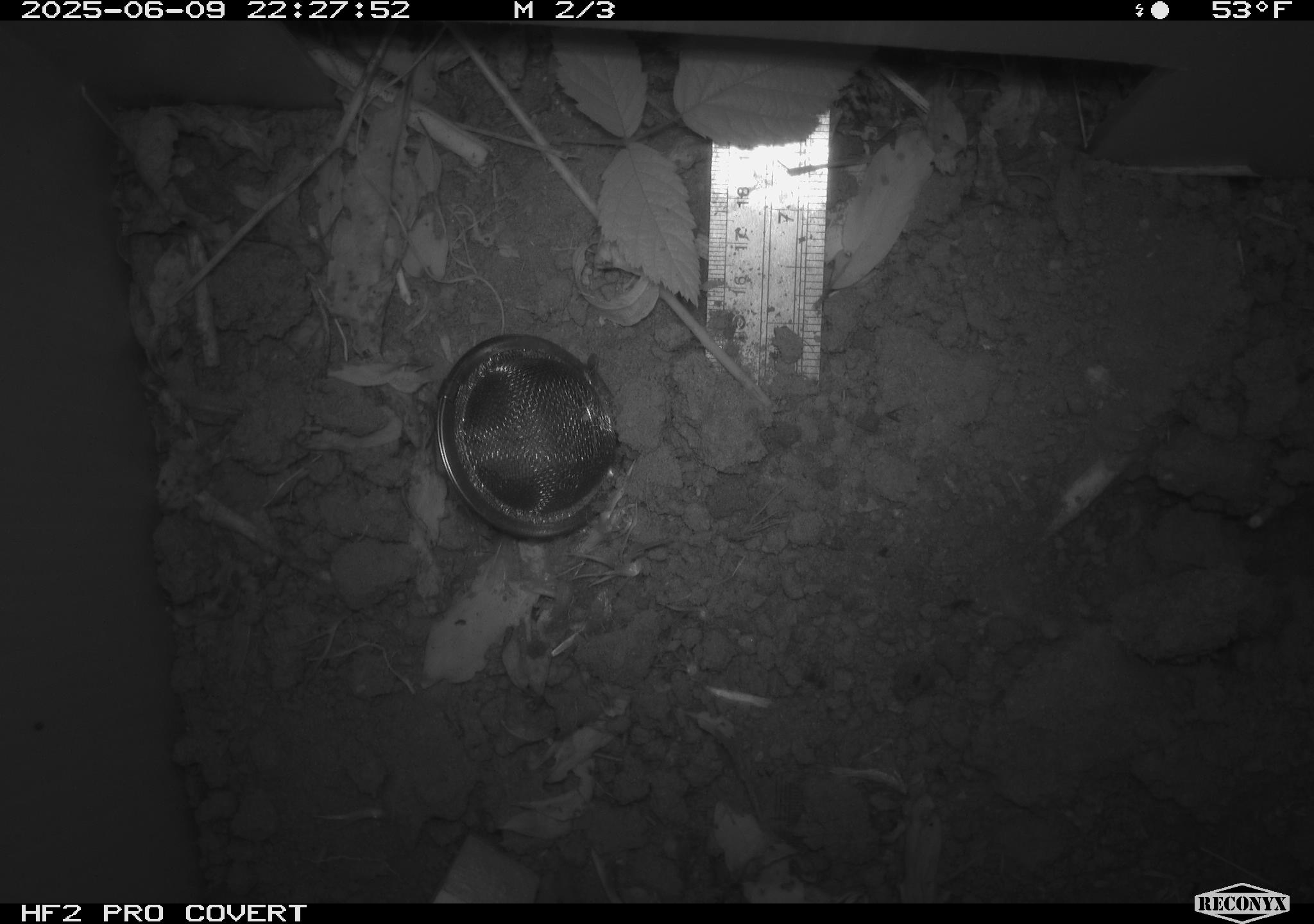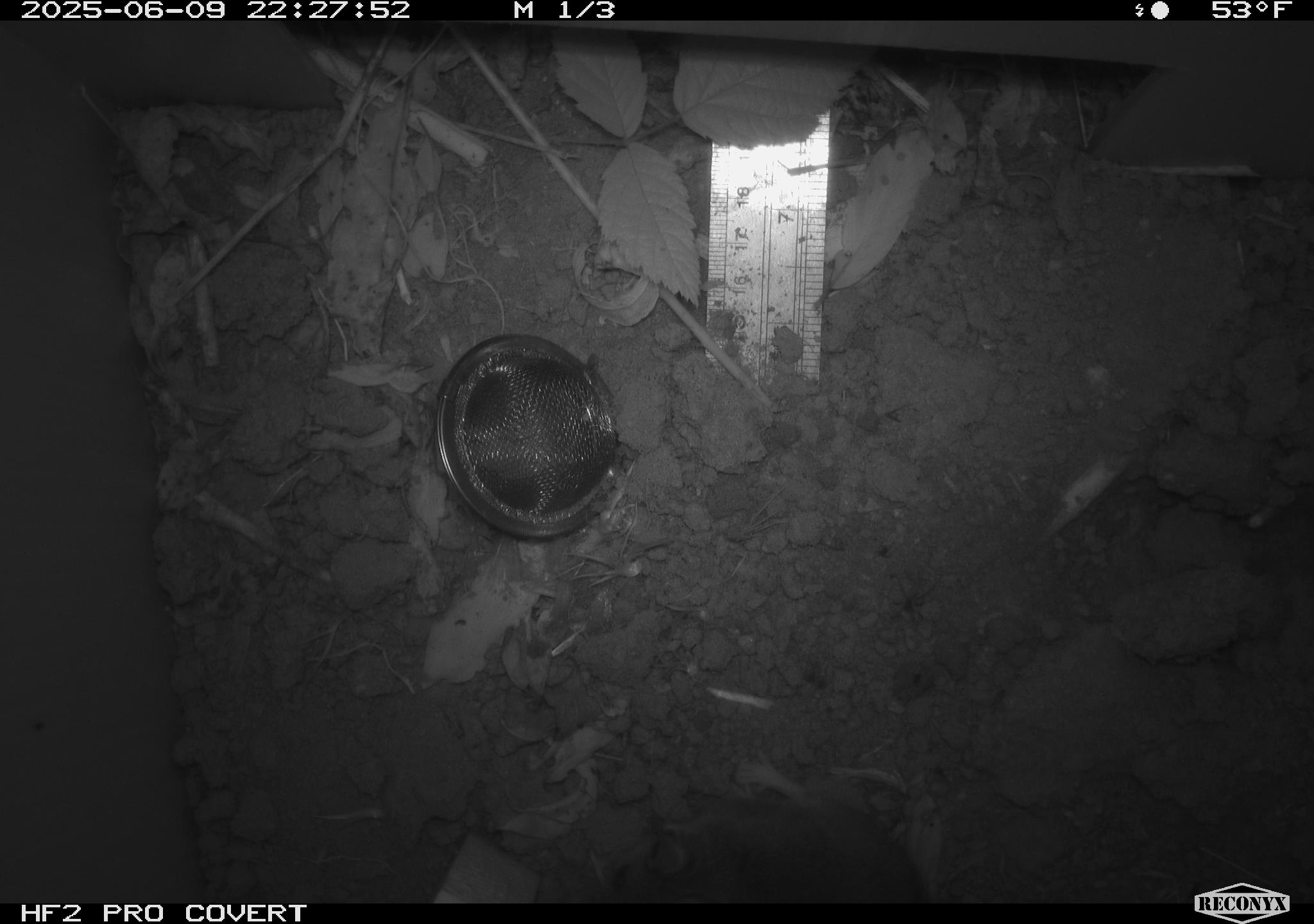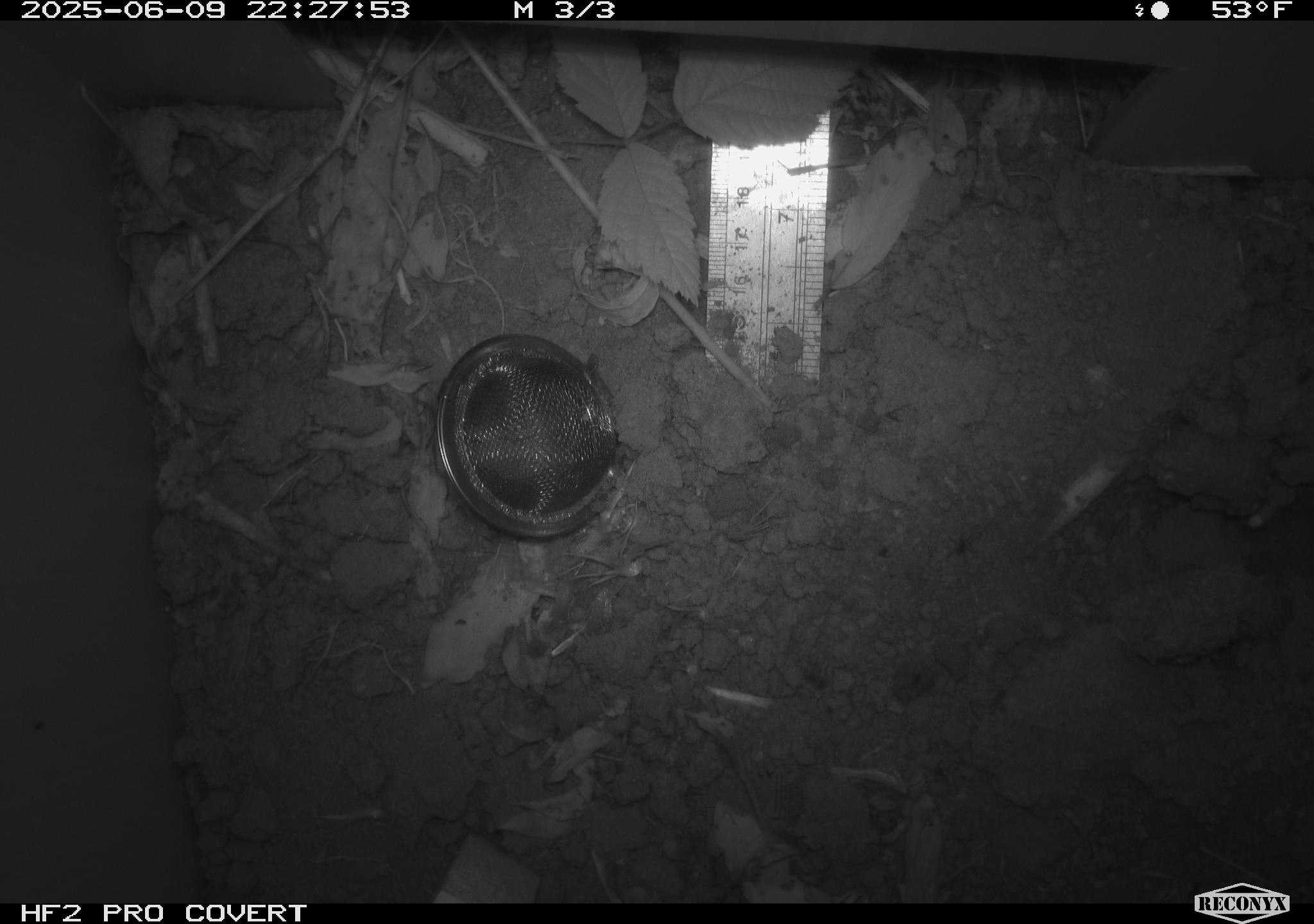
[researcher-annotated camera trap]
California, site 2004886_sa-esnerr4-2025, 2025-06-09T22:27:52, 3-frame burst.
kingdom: Animalia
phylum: Chordata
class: Mammalia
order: Rodentia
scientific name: Rodentia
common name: rodent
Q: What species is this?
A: Rodent (Rodentia).